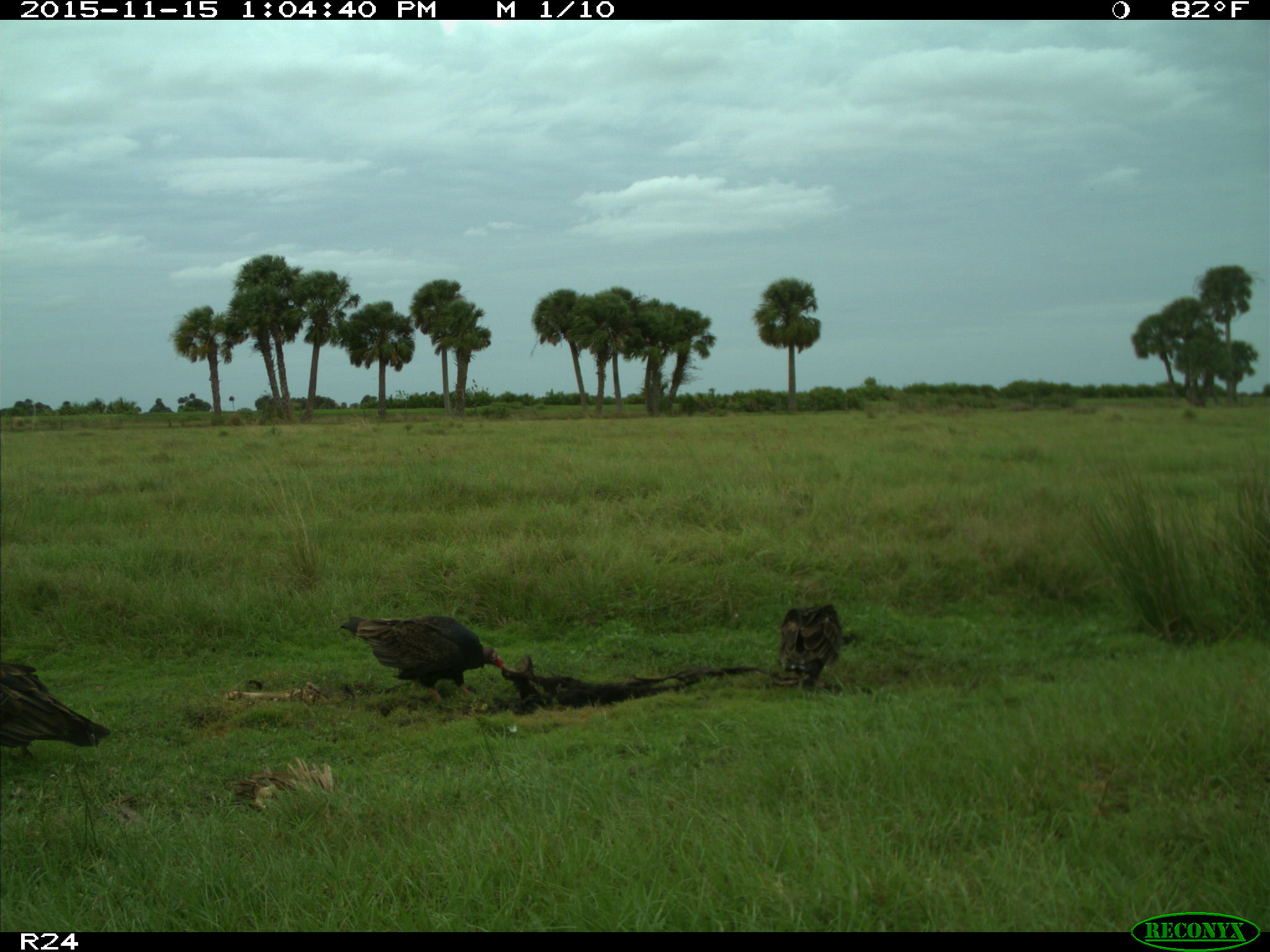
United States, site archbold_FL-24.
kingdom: Animalia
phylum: Chordata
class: Aves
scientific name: Aves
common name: birds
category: unidentified bird